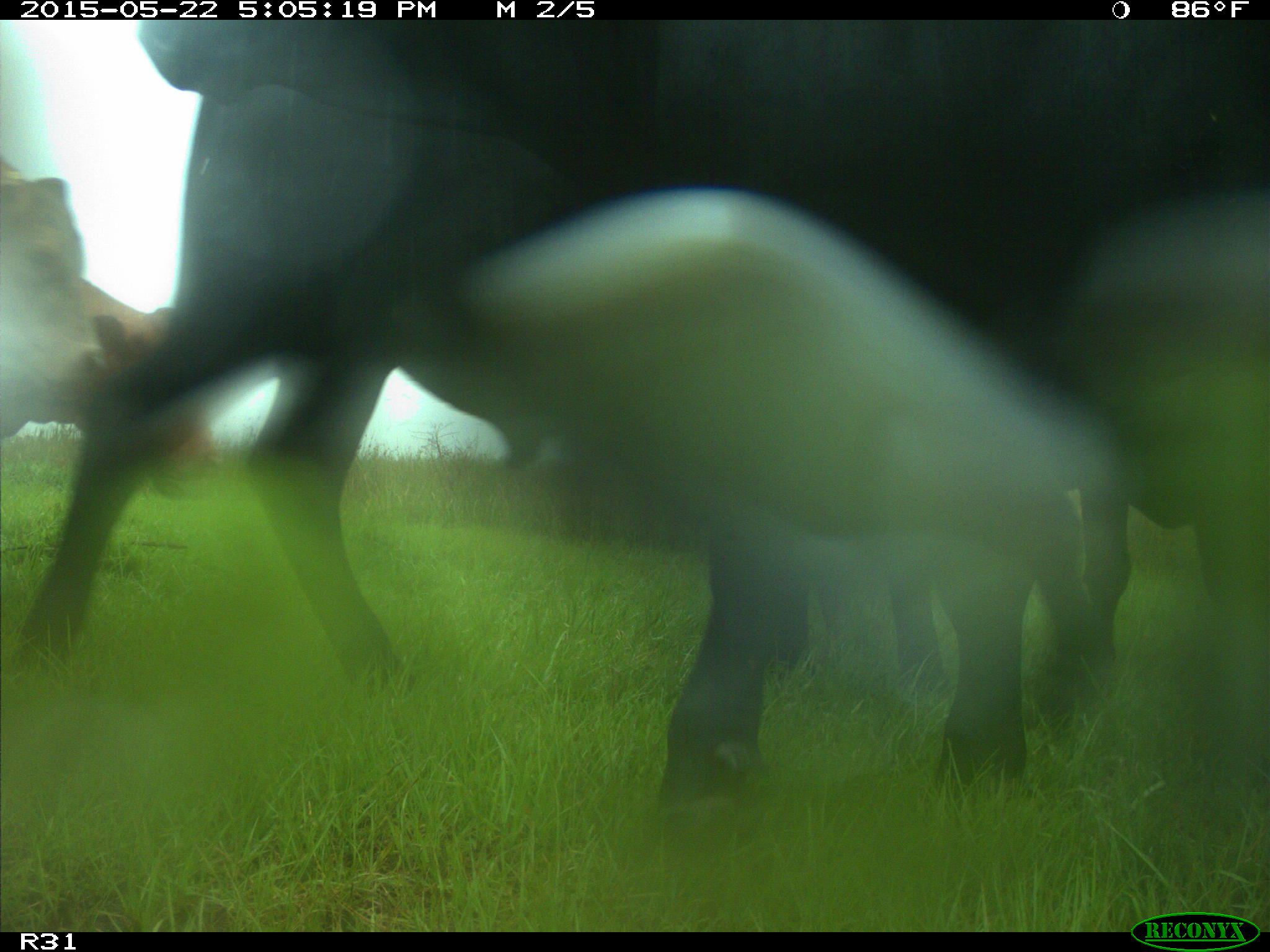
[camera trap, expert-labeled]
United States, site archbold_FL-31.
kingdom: Animalia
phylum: Chordata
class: Mammalia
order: Artiodactyla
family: Bovidae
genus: Bos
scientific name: Bos taurus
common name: domestic cow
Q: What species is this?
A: Bos taurus (domestic cow).